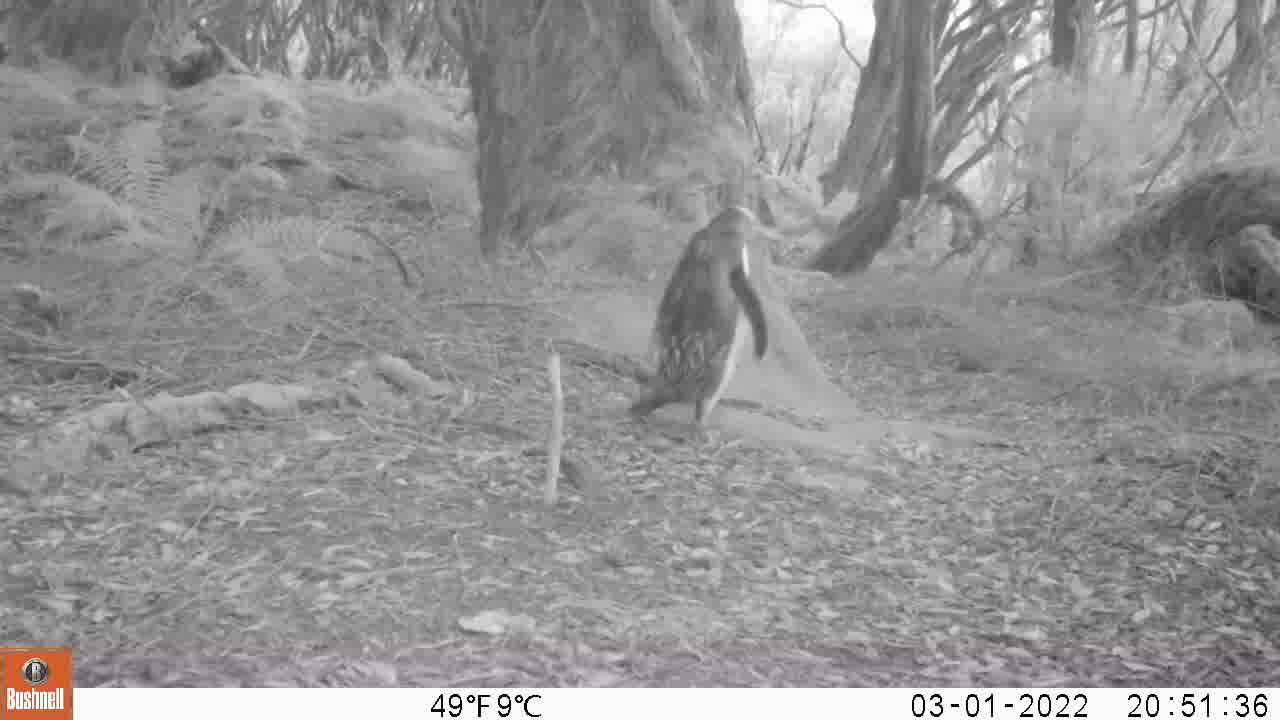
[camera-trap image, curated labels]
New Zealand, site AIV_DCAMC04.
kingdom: Animalia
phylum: Chordata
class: Aves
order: Sphenisciformes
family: Spheniscidae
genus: Megadyptes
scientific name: Megadyptes antipodes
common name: yellow-eyed penguin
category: yellow eyed penguin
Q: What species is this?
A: Yellow eyed penguin (yellow-eyed penguin) (Megadyptes antipodes).